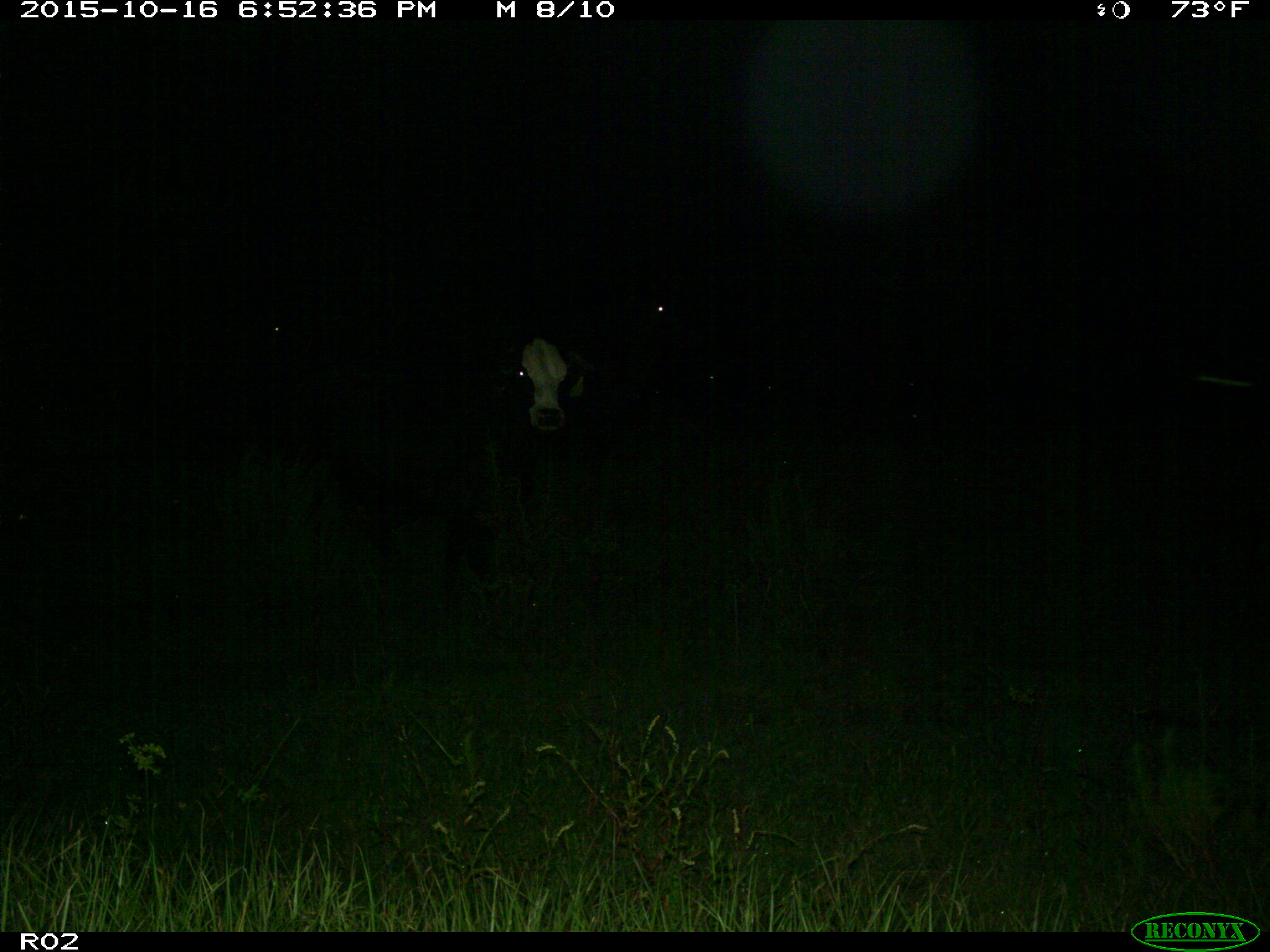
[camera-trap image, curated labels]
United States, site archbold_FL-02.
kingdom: Animalia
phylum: Chordata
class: Mammalia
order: Artiodactyla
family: Bovidae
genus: Bos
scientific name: Bos taurus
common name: domestic cow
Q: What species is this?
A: Bos taurus (domestic cow).